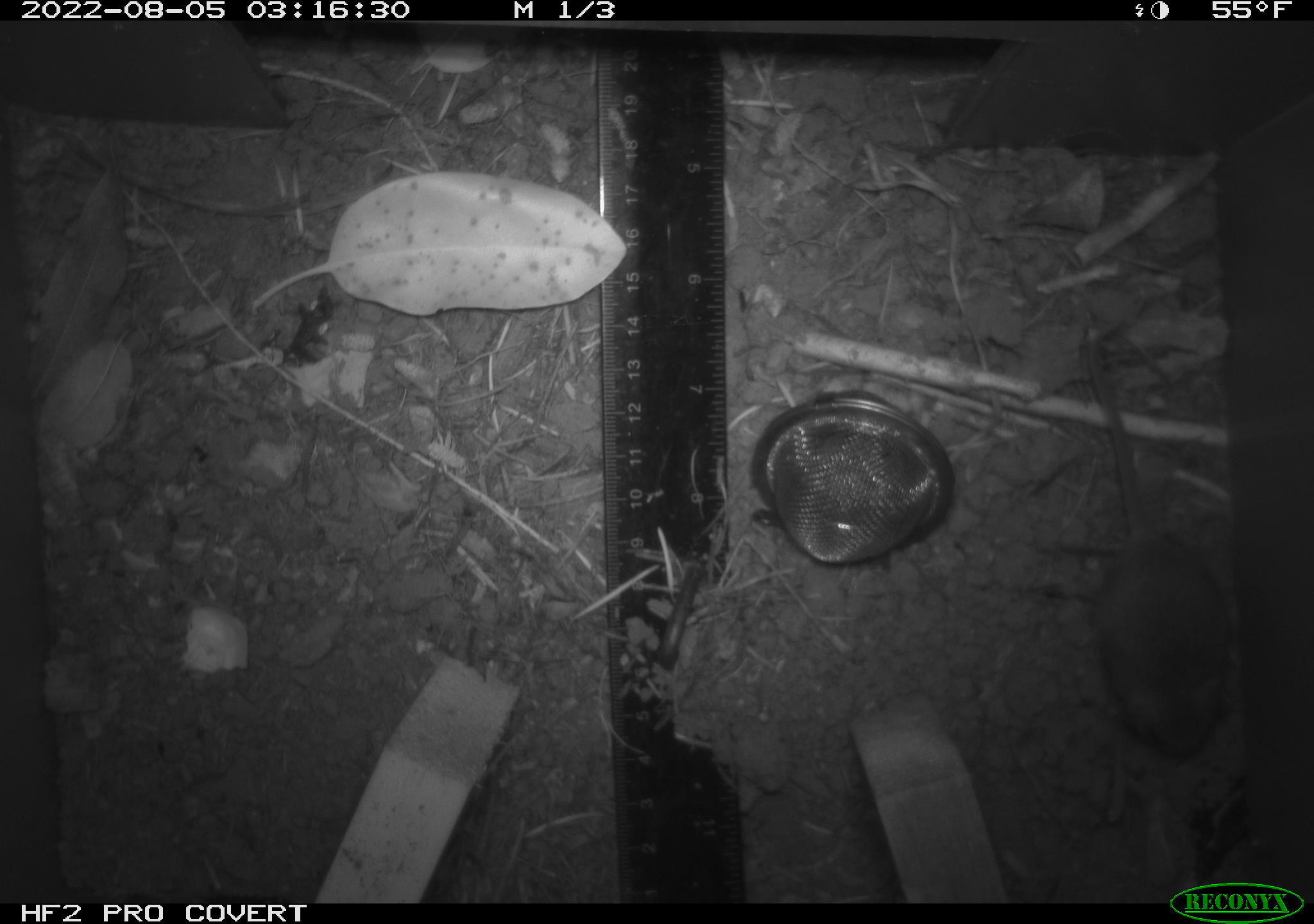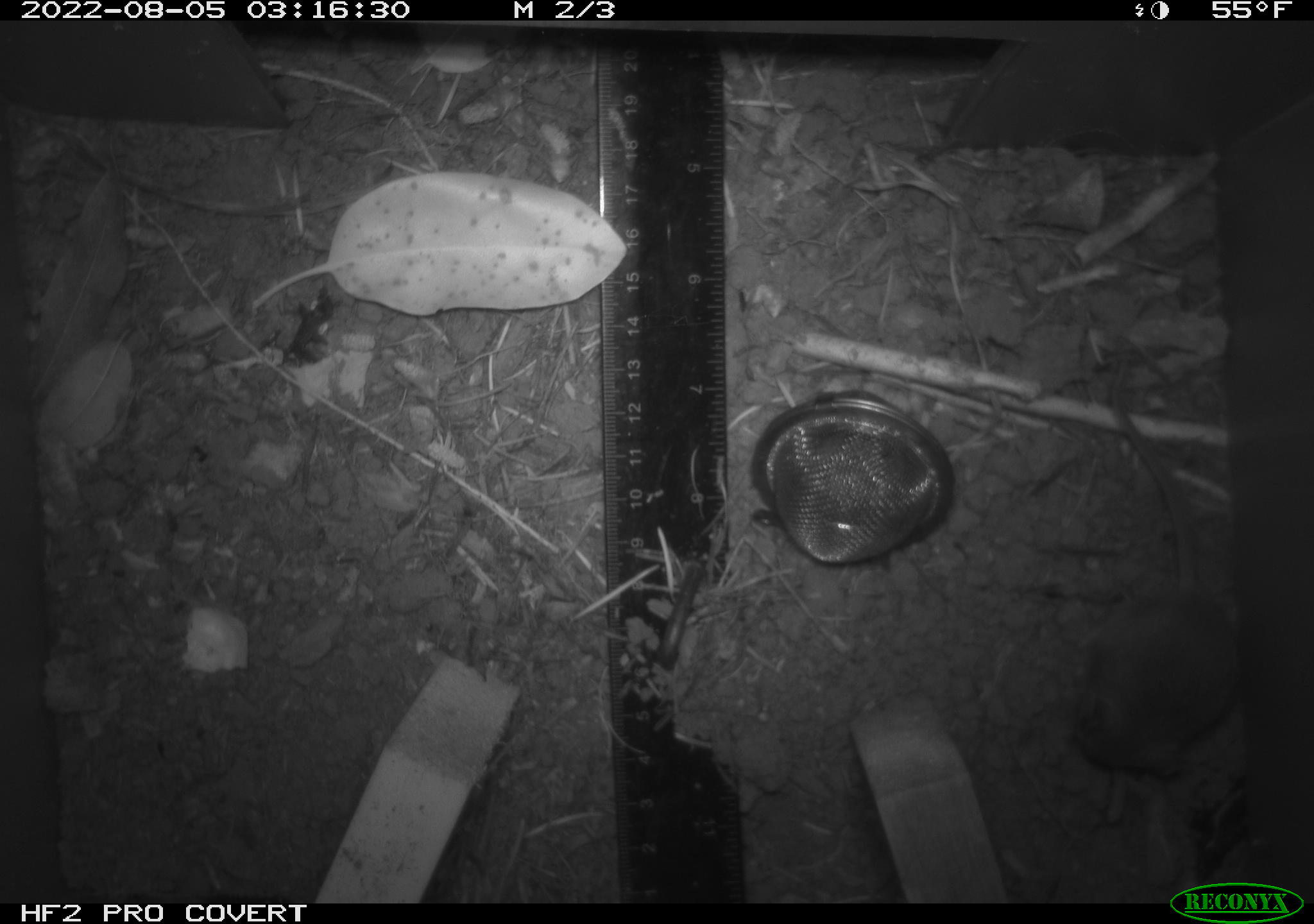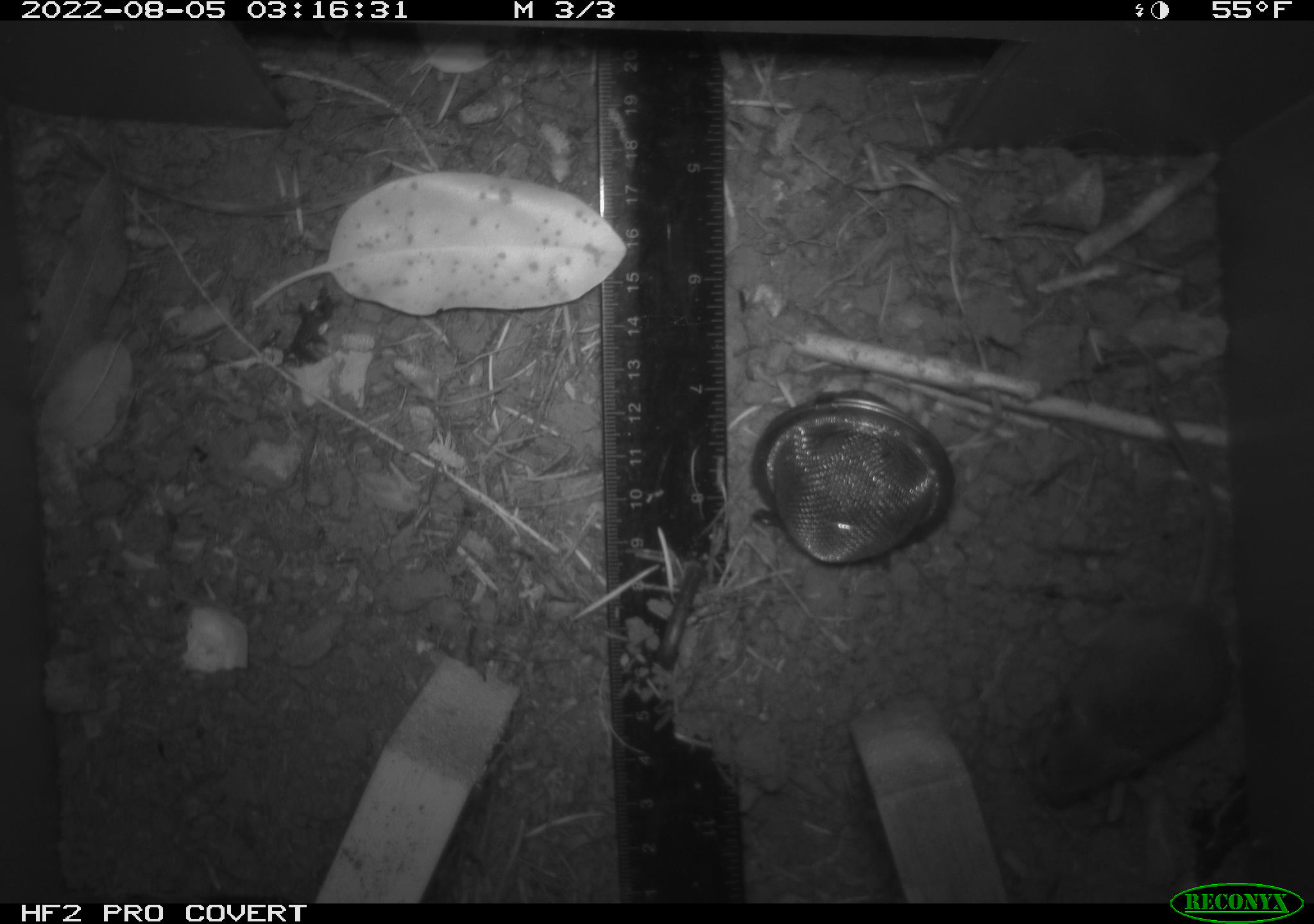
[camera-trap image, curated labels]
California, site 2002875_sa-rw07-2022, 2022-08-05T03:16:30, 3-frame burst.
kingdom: Animalia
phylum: Chordata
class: Mammalia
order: Rodentia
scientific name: Rodentia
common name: mouse species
Mouse species (Rodentia).